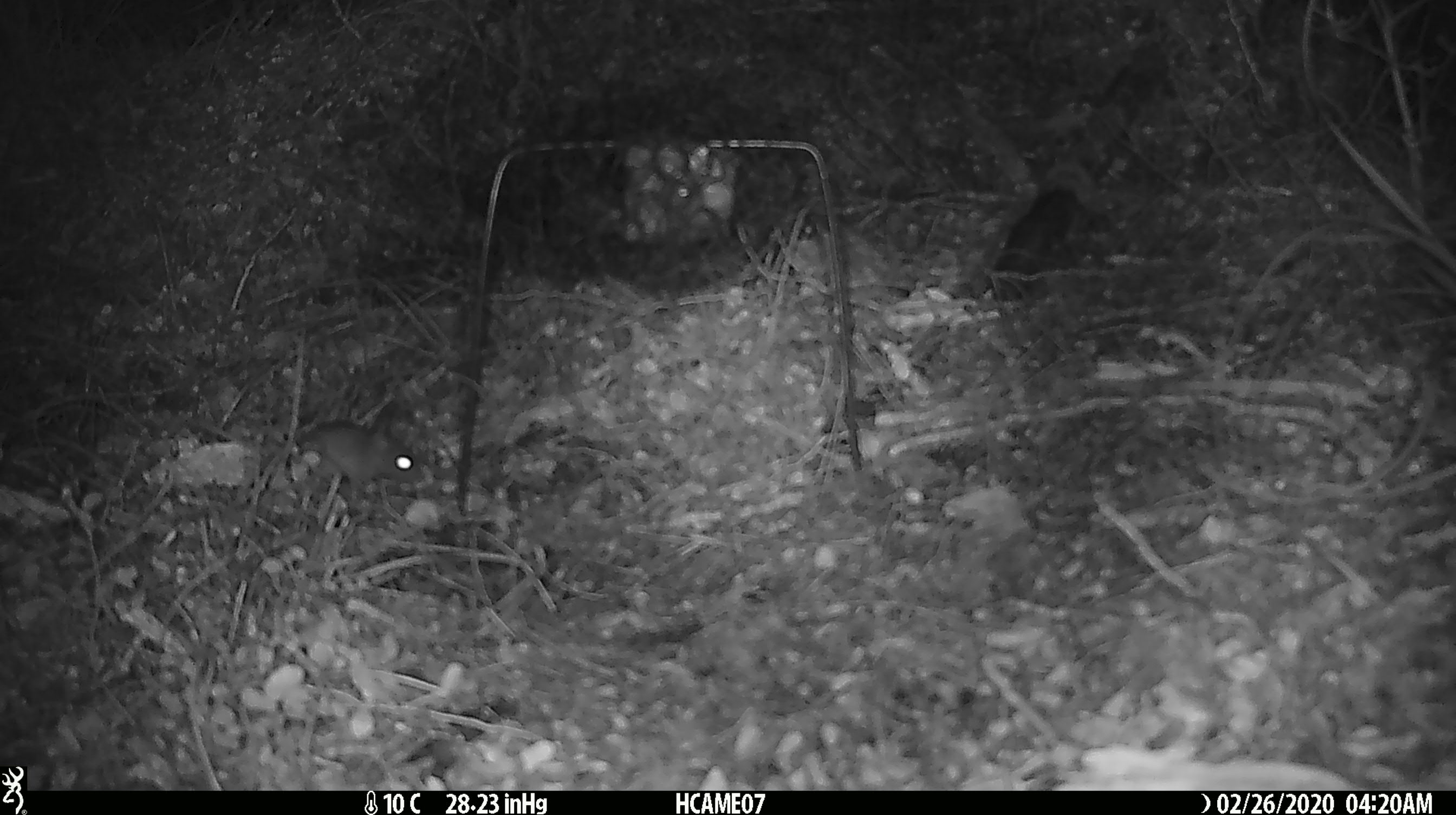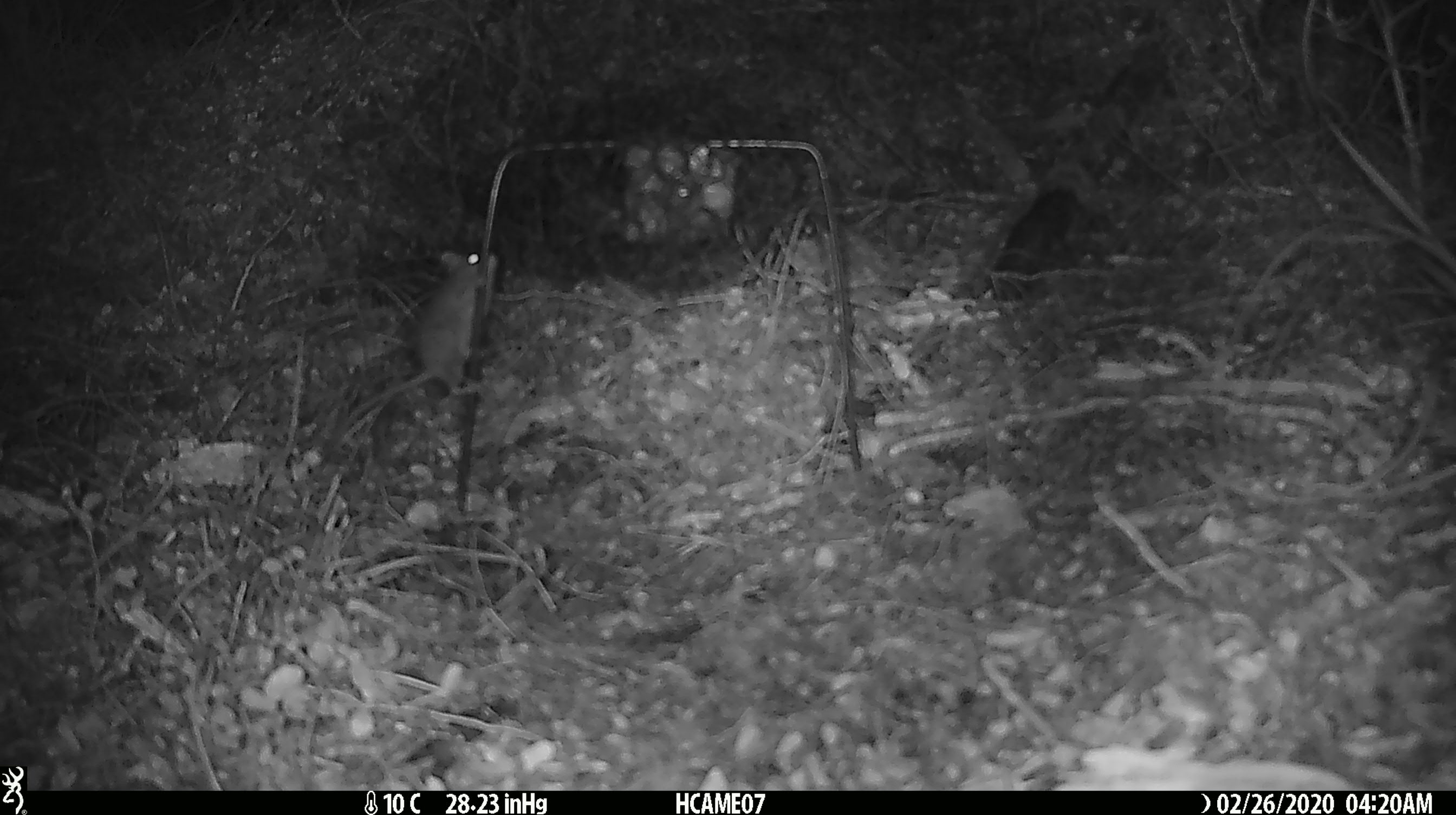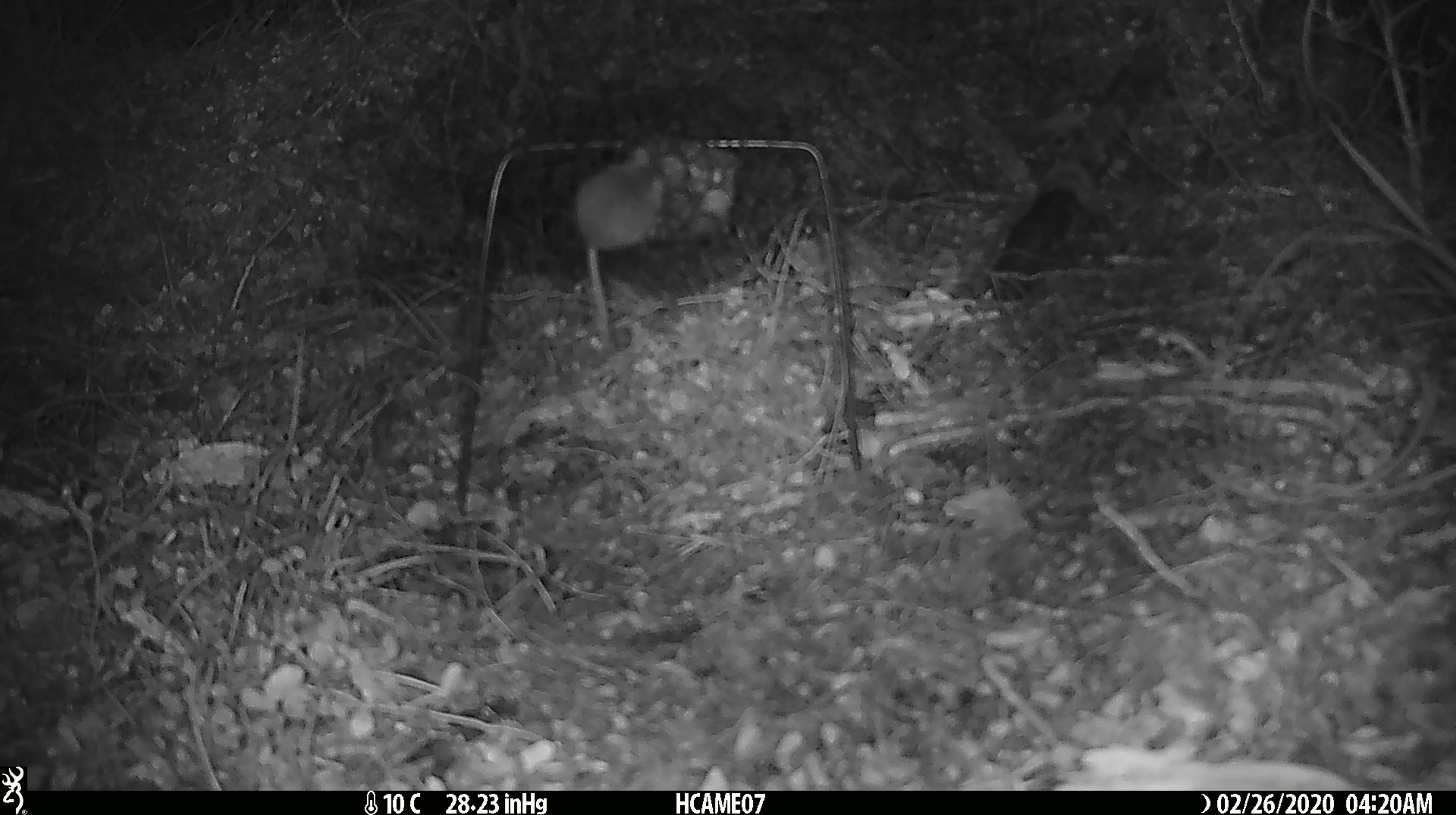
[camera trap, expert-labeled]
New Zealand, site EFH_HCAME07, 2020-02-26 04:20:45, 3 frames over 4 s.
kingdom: Animalia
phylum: Chordata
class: Mammalia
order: Rodentia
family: Muridae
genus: Mus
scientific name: Mus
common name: mouse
Mouse (Mus).